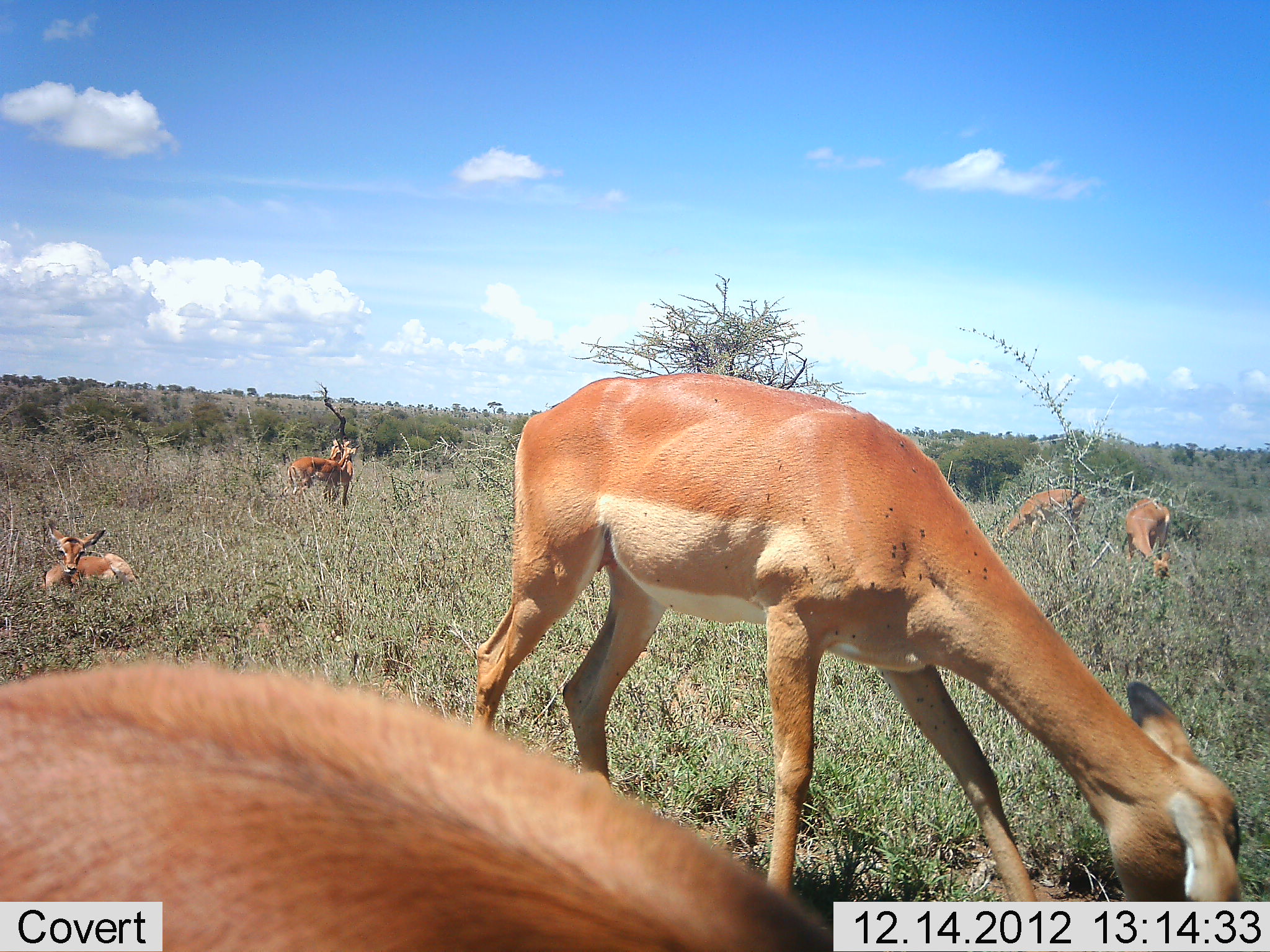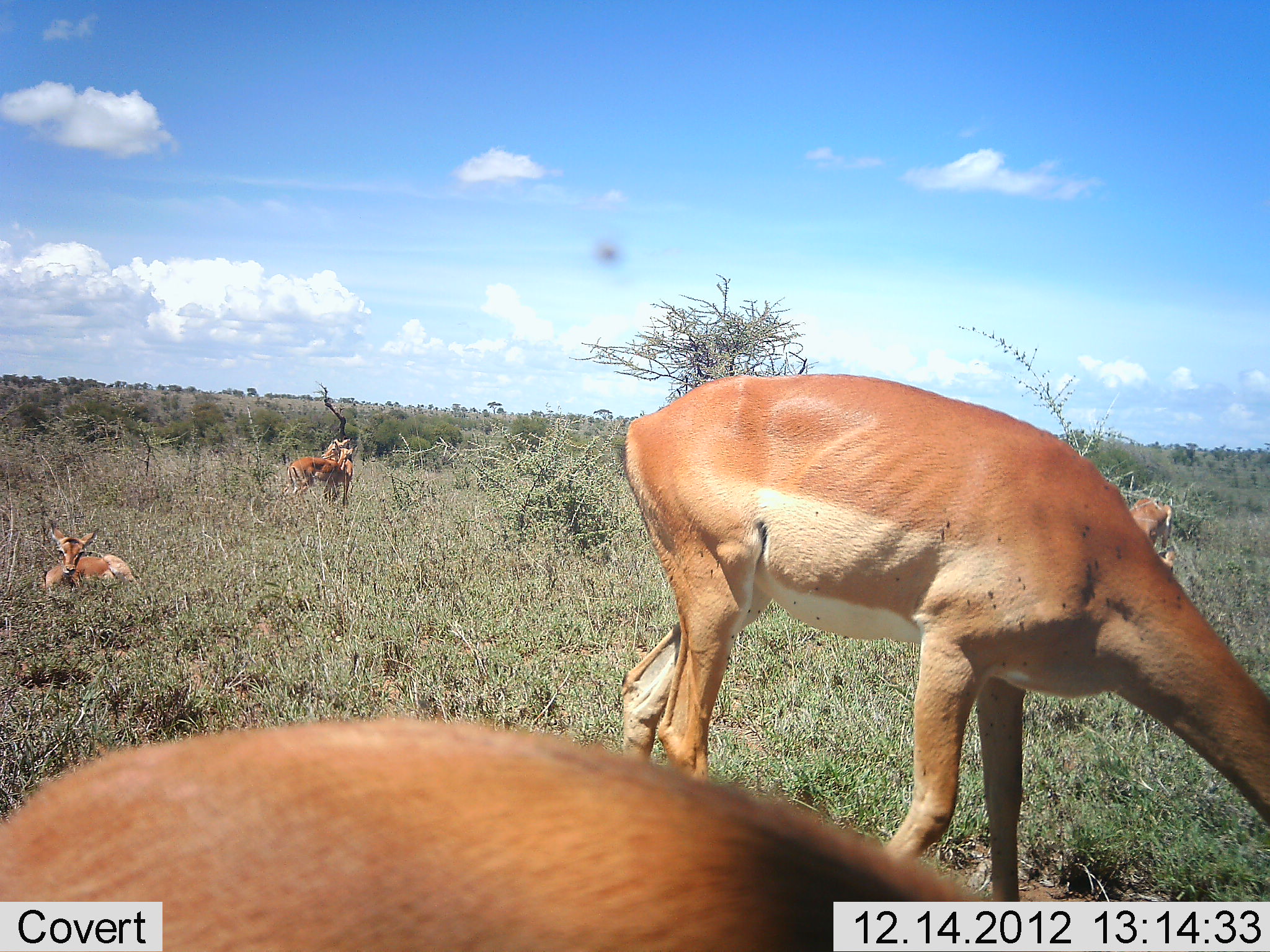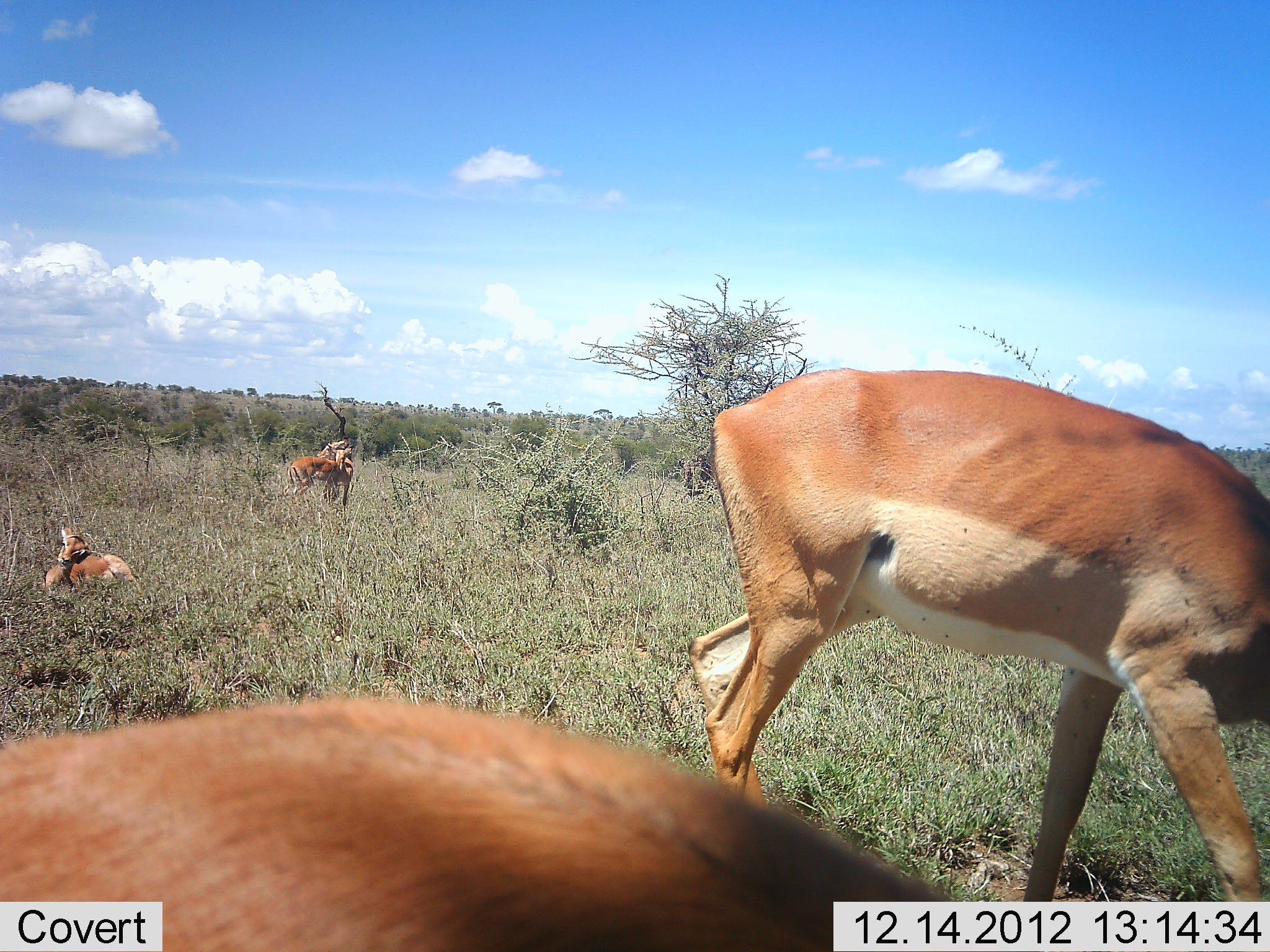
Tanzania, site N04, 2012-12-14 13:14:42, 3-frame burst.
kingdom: Animalia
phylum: Chordata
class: Mammalia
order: Artiodactyla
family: Bovidae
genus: Aepyceros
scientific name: Aepyceros melampus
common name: impala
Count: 7.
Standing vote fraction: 70%.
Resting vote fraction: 100%.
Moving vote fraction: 0%.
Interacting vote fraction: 10%.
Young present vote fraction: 30%.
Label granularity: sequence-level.